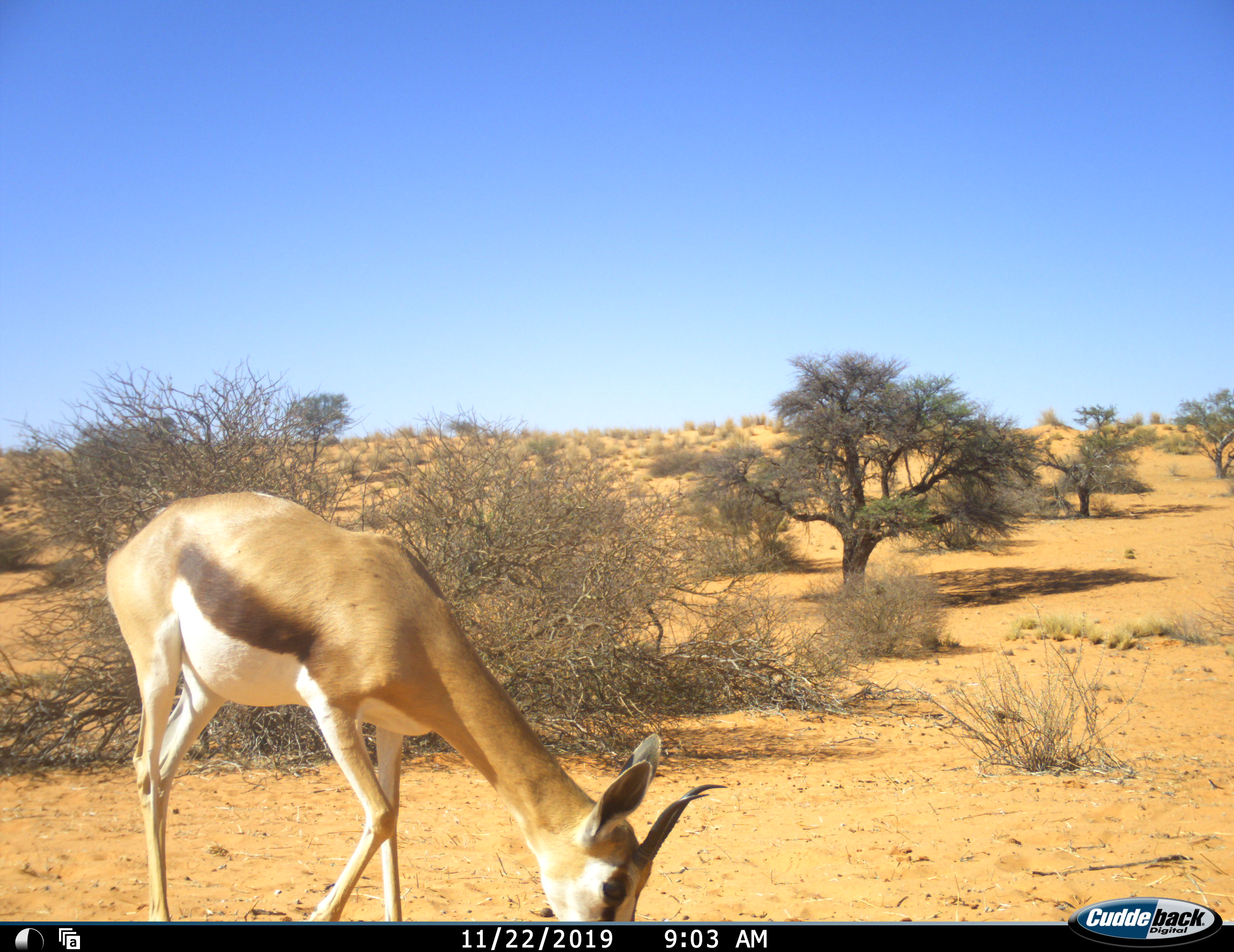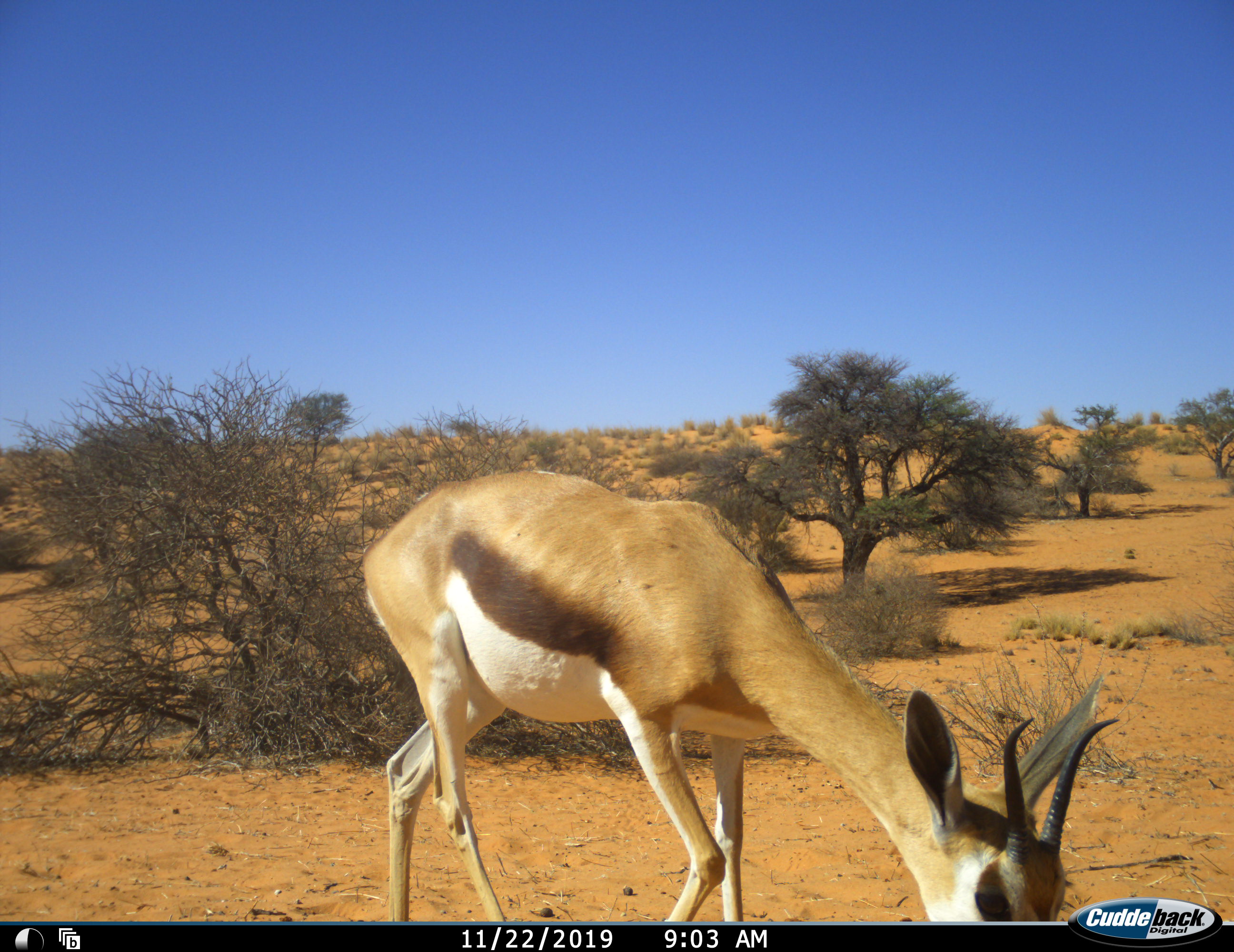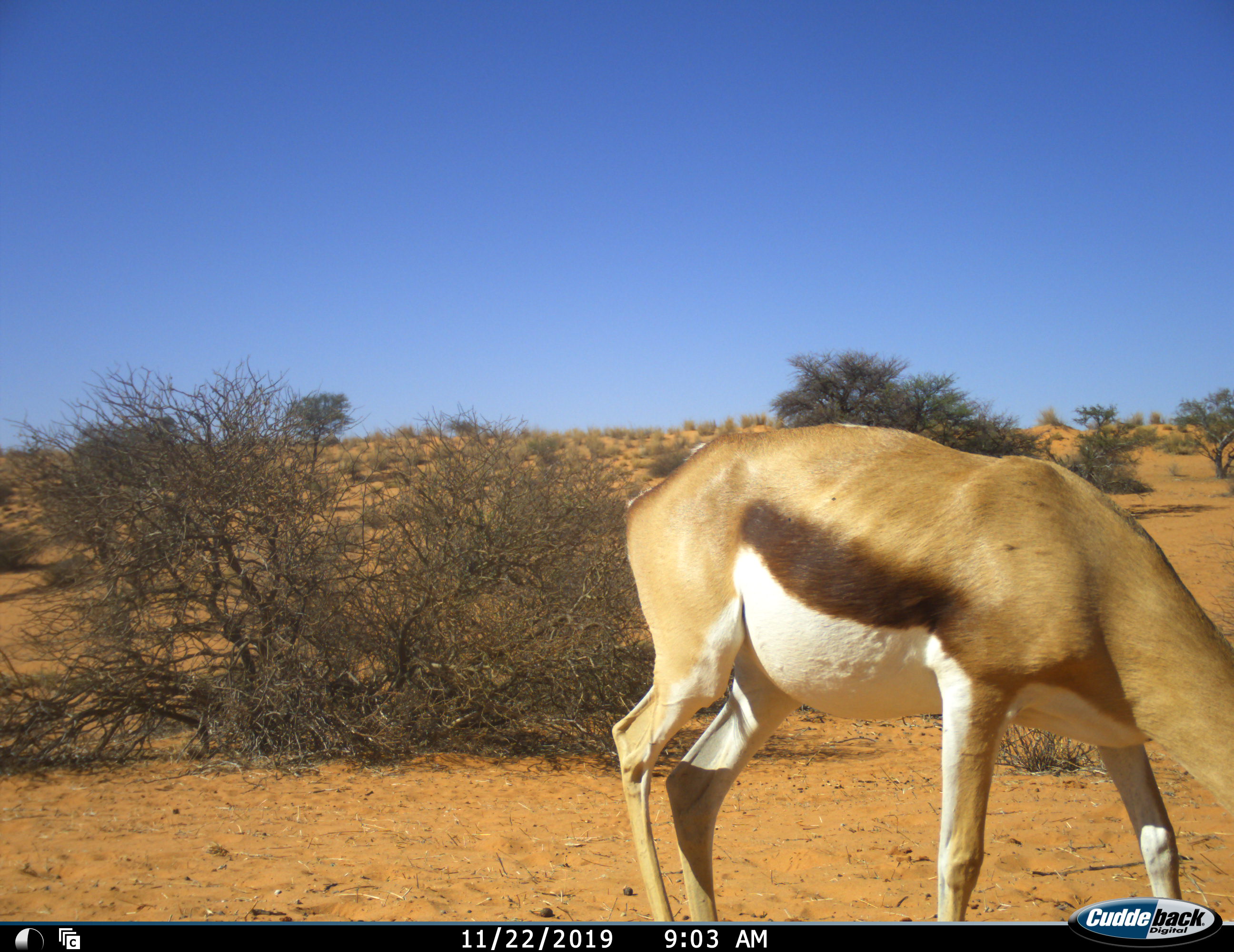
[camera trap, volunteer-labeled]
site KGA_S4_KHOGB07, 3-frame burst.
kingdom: Animalia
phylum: Chordata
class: Mammalia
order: Artiodactyla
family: Bovidae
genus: Antidorcas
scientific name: Antidorcas marsupialis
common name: springbok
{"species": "springbok (Antidorcas marsupialis)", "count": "1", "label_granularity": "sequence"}